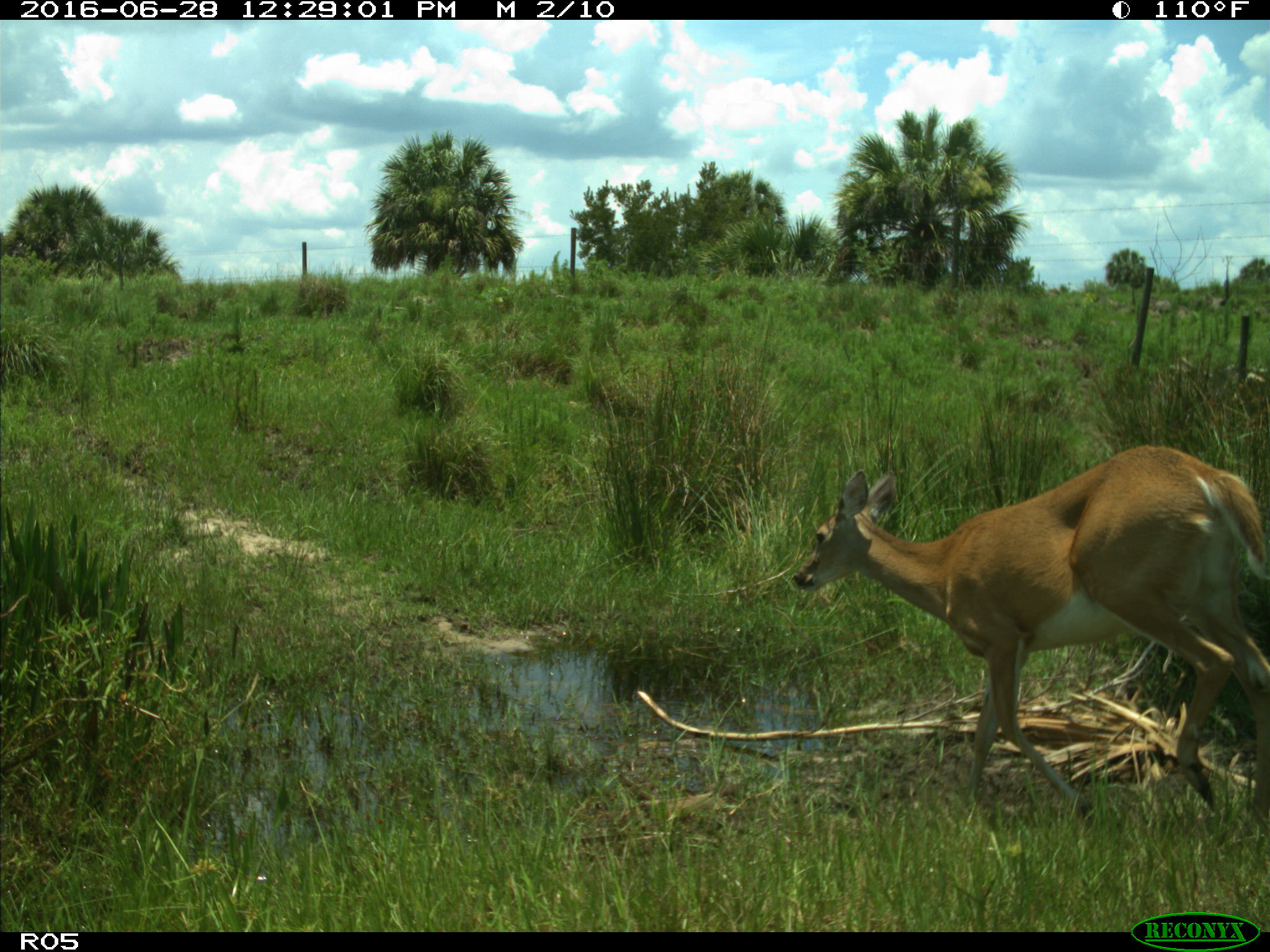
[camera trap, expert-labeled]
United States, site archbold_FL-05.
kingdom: Animalia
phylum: Chordata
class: Mammalia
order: Artiodactyla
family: Cervidae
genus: Odocoileus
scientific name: Odocoileus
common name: deer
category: unidentified deer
Unidentified deer (deer) (Odocoileus).